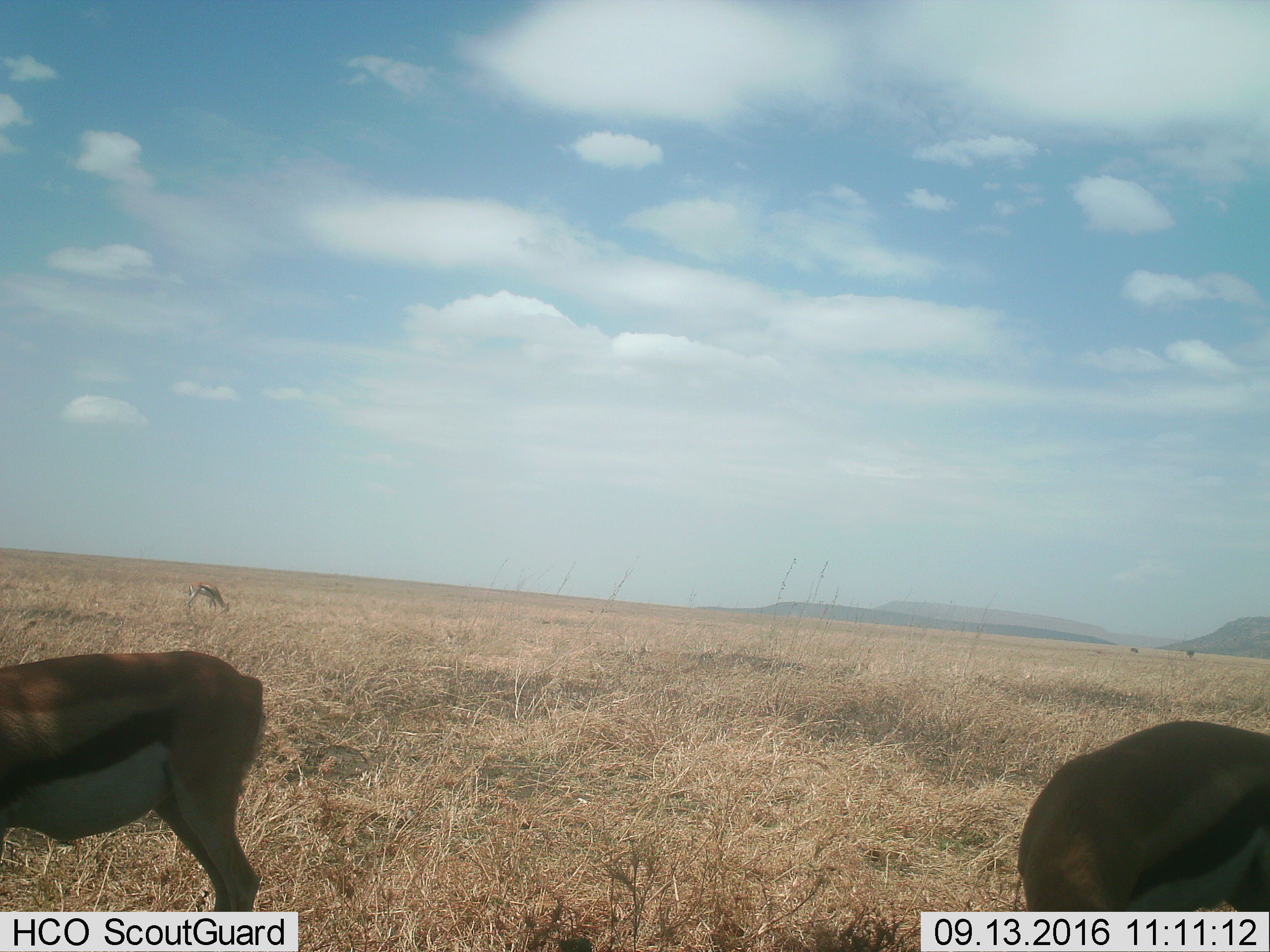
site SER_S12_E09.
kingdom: Animalia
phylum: Chordata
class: Mammalia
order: Artiodactyla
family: Bovidae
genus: Eudorcas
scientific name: Eudorcas thomsonii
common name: thomson's gazelle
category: gazellethomsons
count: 3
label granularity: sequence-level